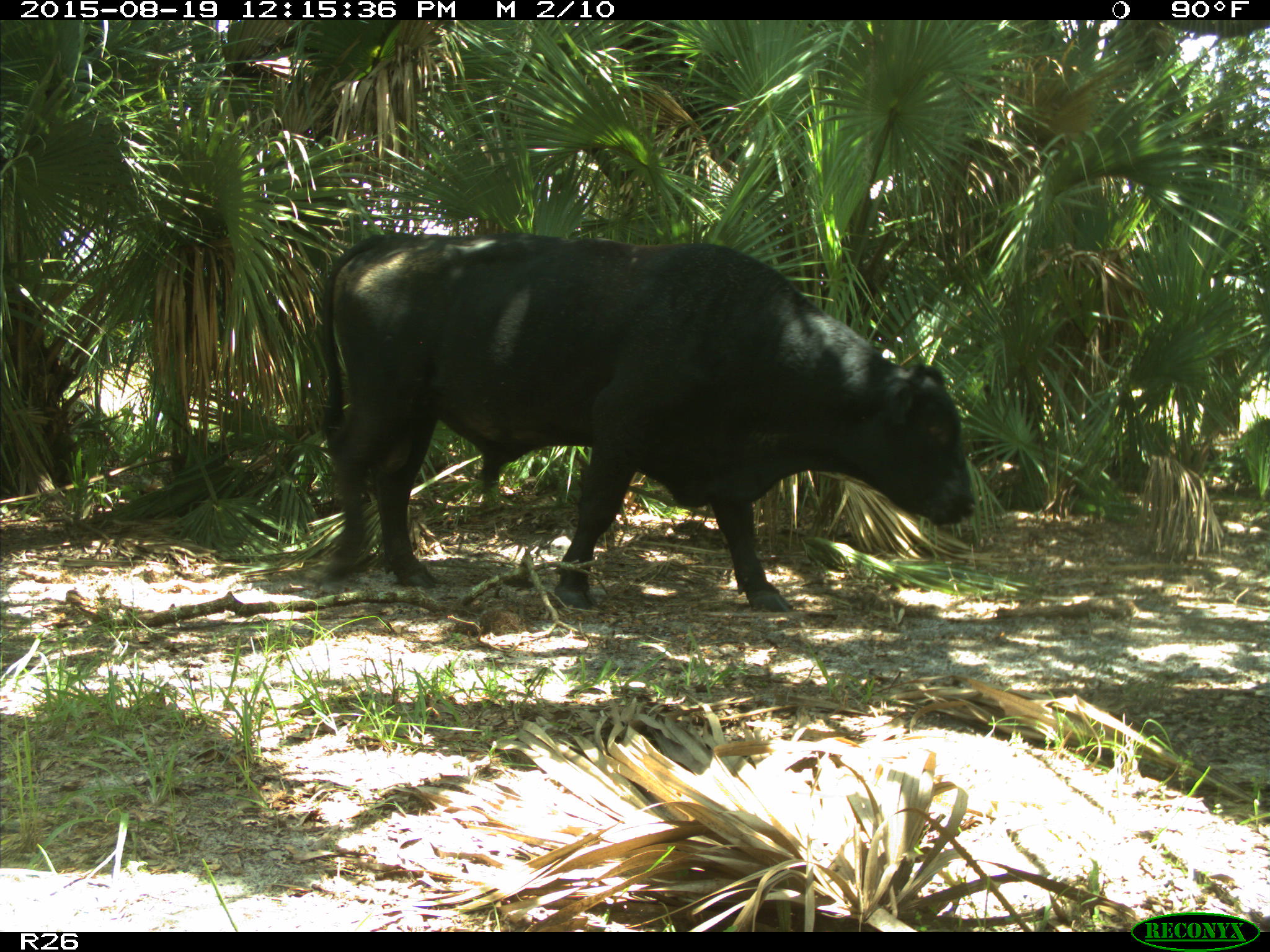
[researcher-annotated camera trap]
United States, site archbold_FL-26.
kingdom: Animalia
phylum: Chordata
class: Mammalia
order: Artiodactyla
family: Bovidae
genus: Bos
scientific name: Bos taurus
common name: domestic cow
Bos taurus (domestic cow).